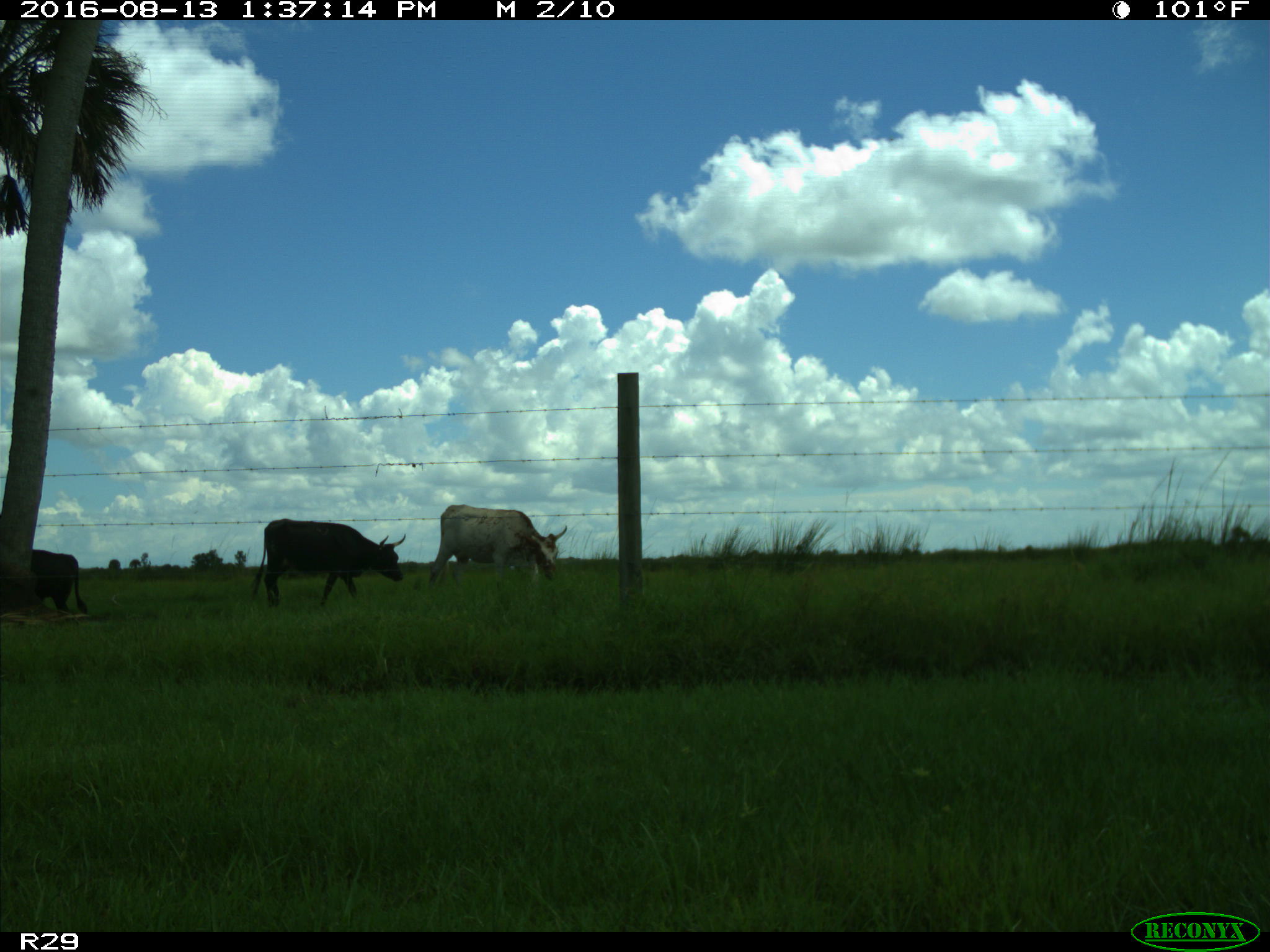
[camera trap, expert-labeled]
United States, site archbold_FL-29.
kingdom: Animalia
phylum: Chordata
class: Mammalia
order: Artiodactyla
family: Bovidae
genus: Bos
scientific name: Bos taurus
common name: domestic cow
Bos taurus (domestic cow).